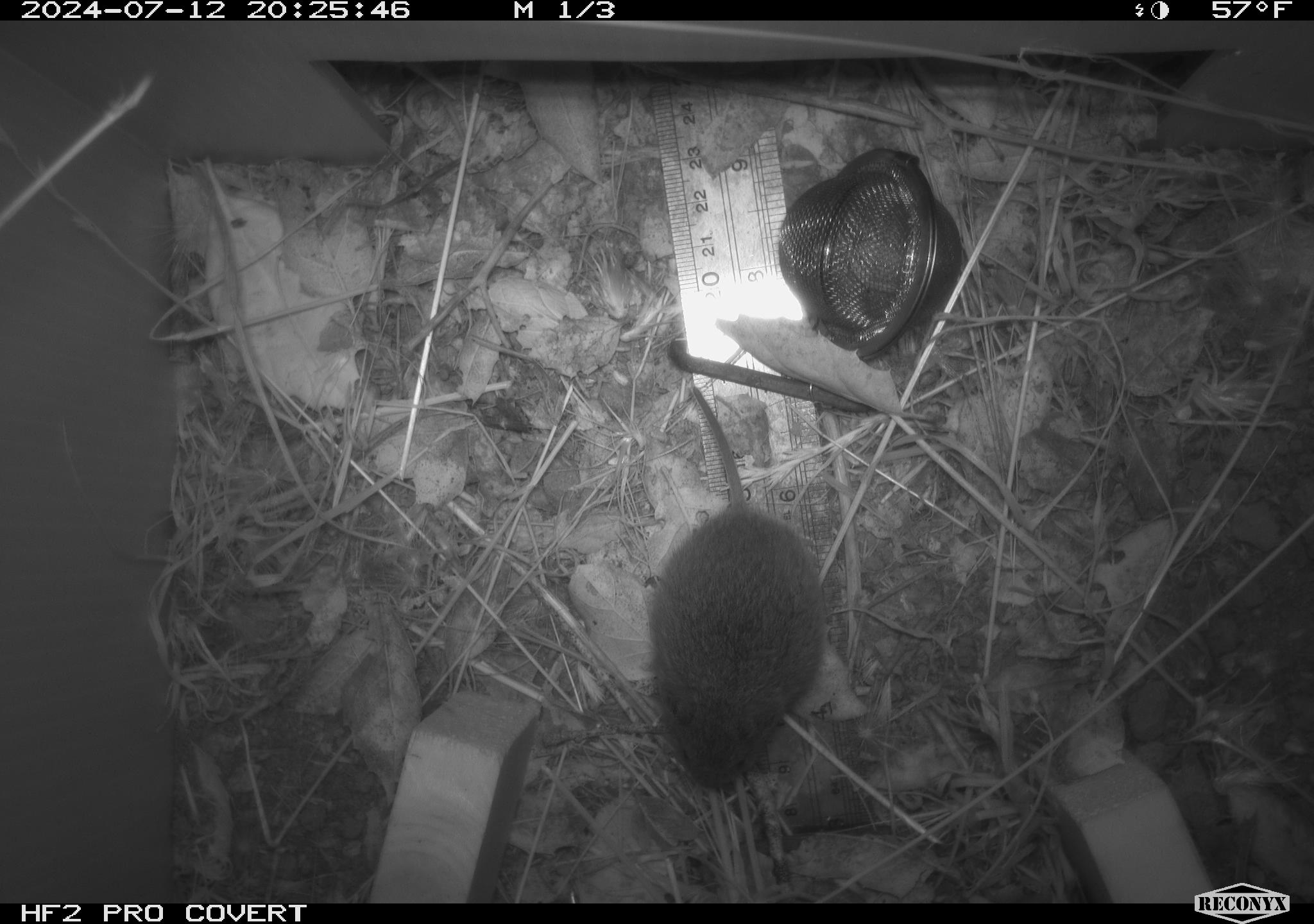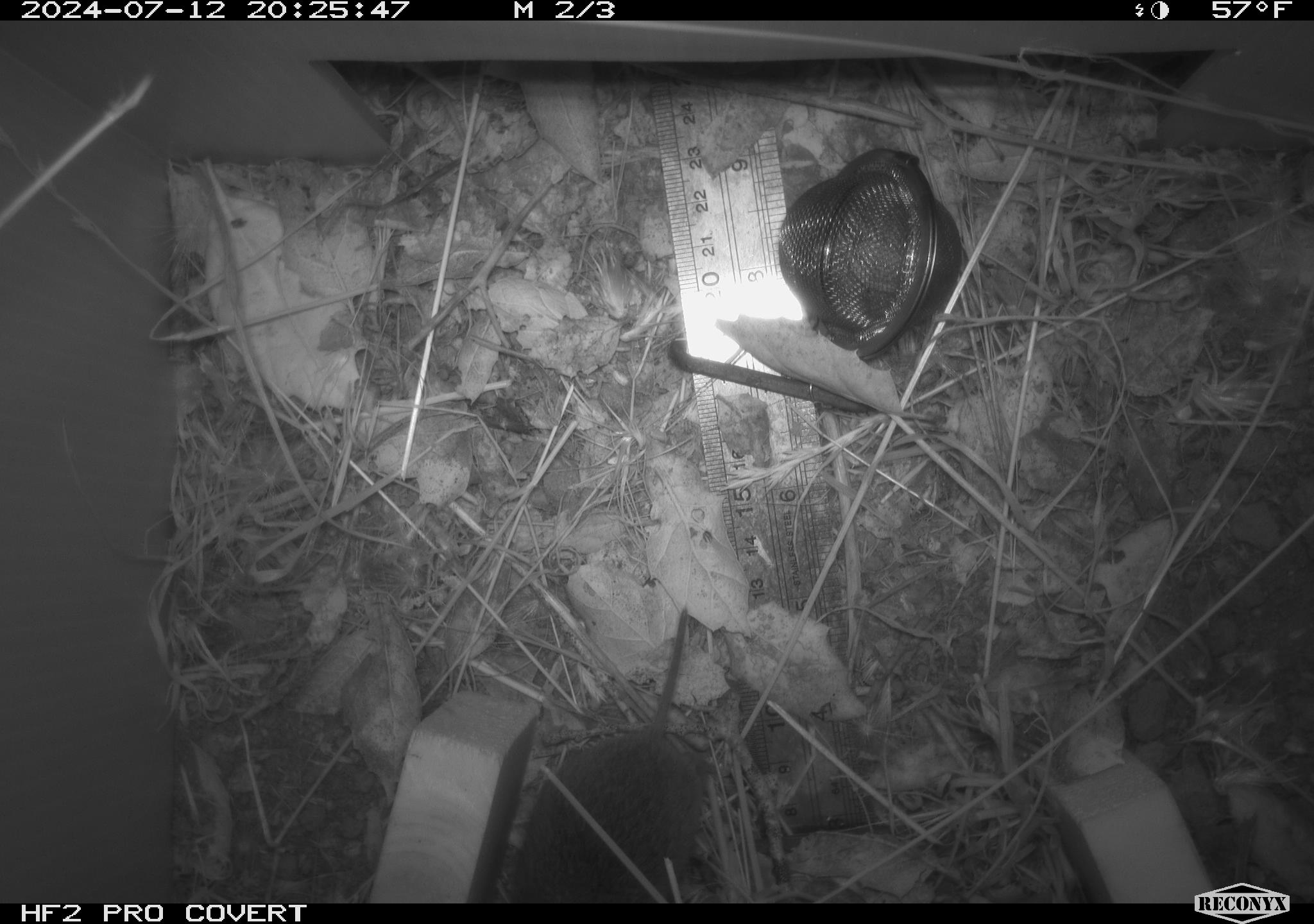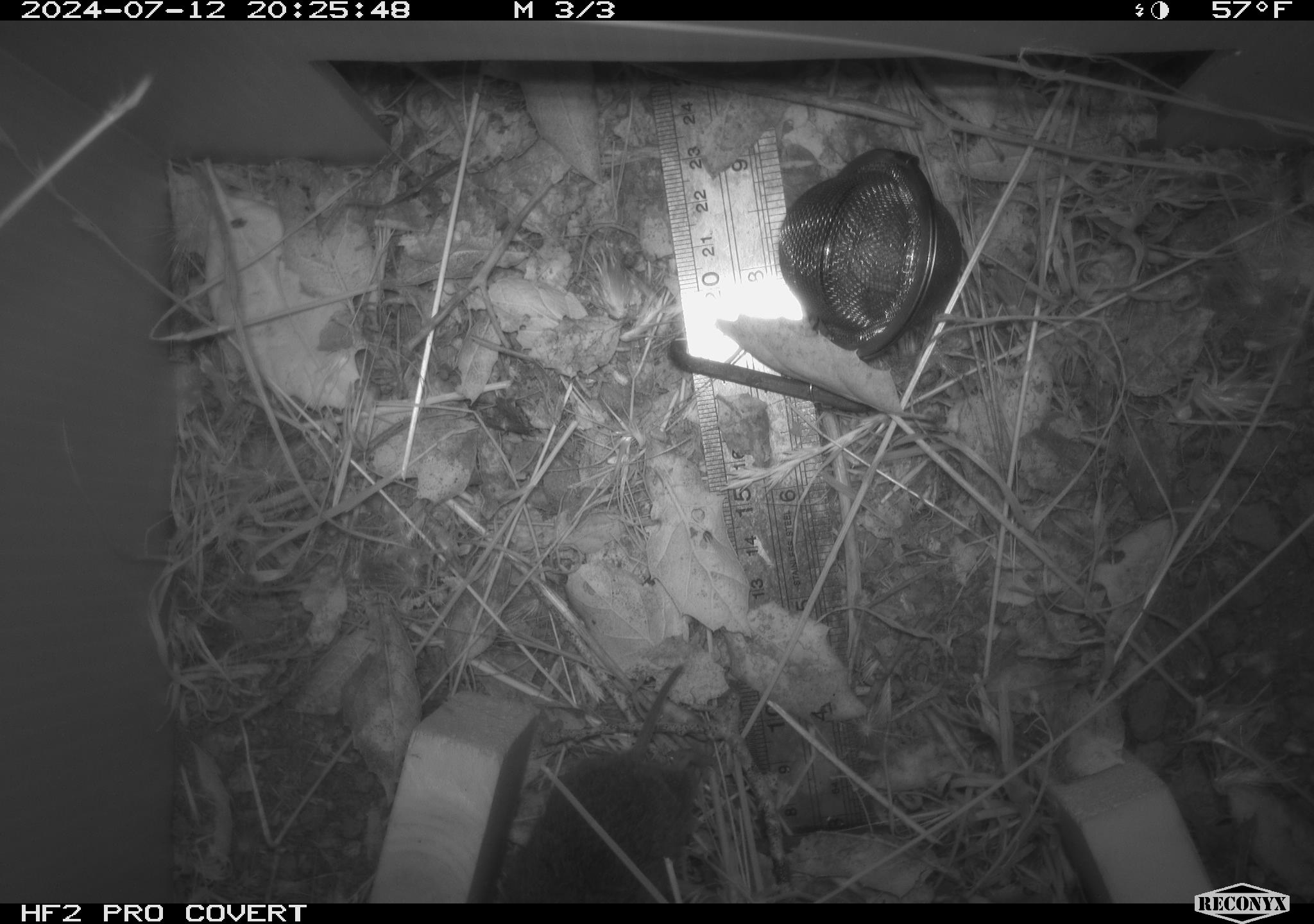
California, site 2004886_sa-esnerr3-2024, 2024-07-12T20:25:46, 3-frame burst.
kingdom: Animalia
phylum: Chordata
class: Mammalia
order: Rodentia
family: Cricetidae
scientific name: Cricetidae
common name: hamsters, voles, lemmings, and allies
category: cricetidae family